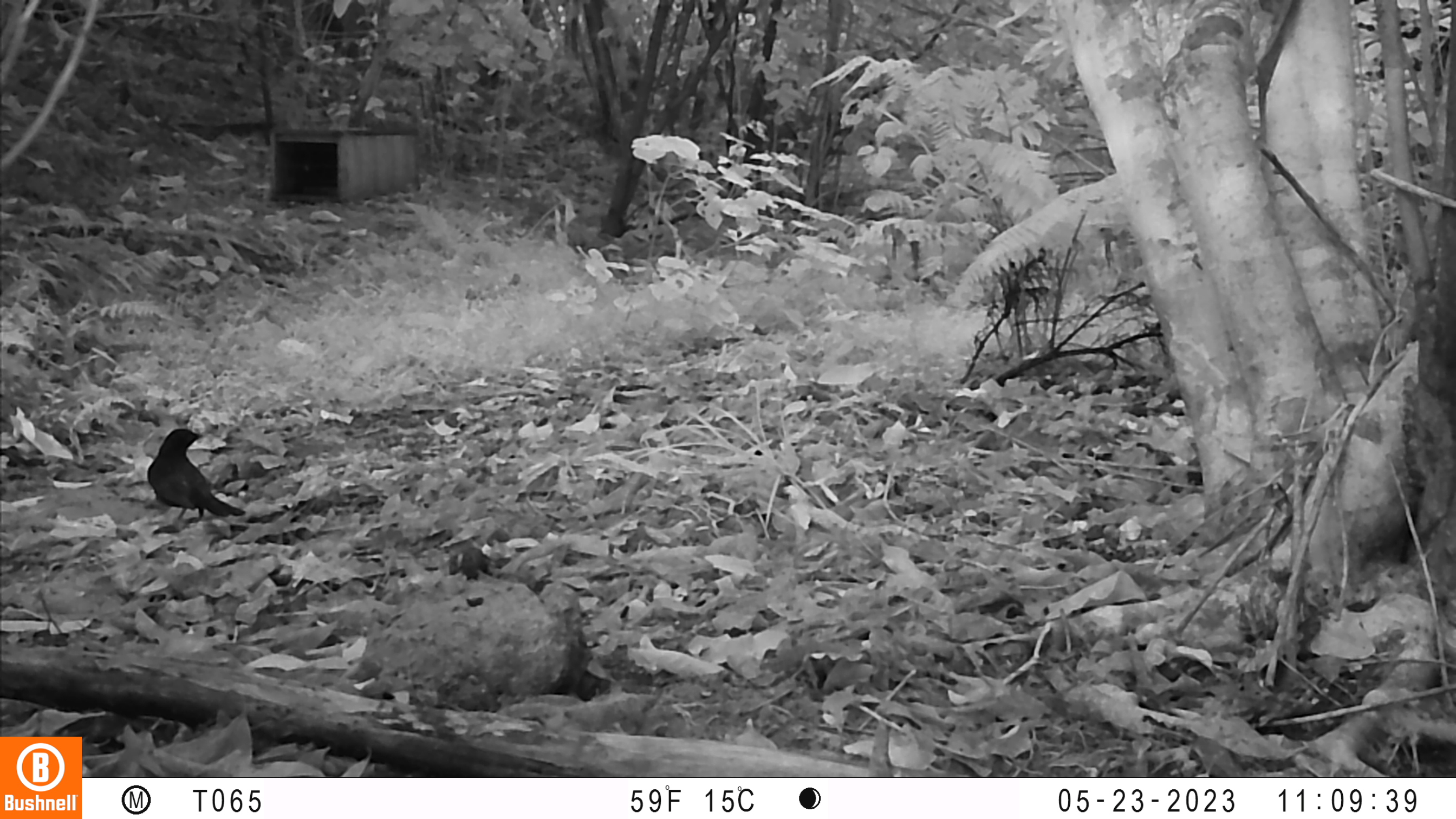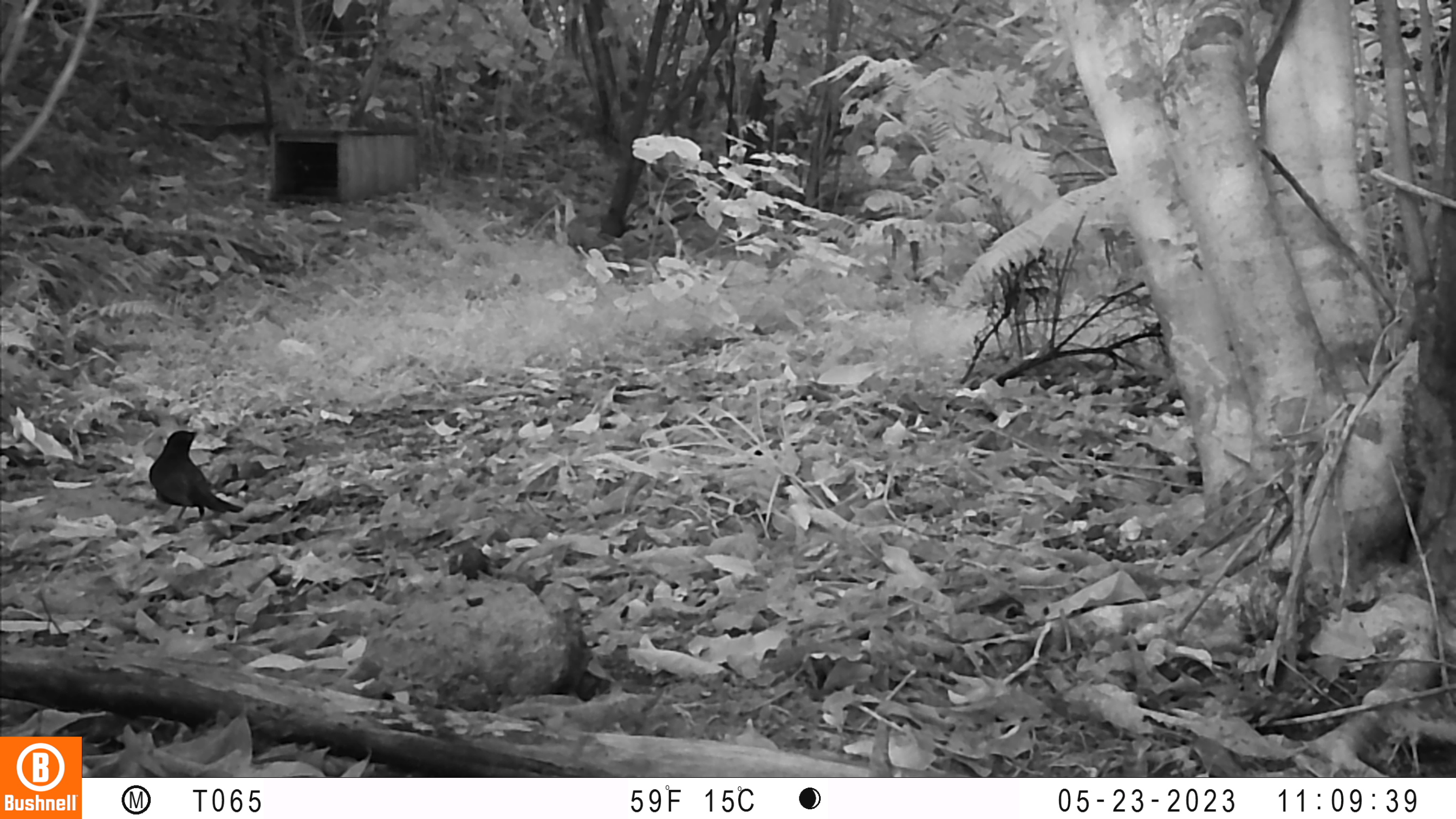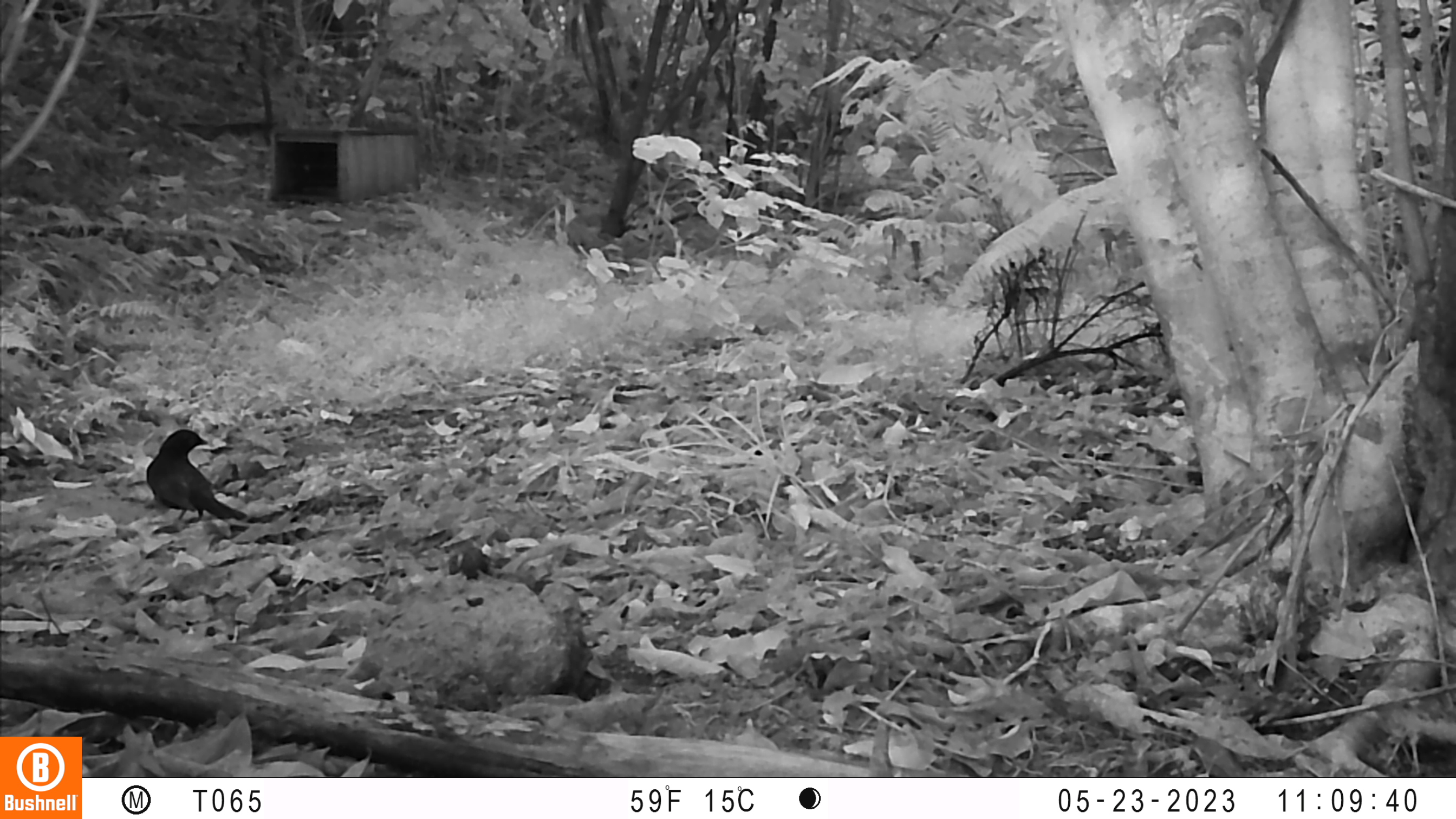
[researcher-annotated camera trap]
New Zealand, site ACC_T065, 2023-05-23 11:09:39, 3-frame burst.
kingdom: Animalia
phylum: Chordata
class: Aves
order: Passeriformes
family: Turdidae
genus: Turdus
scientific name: Turdus merula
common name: eurasian blackbird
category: blackbird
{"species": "blackbird (eurasian blackbird) (Turdus merula)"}